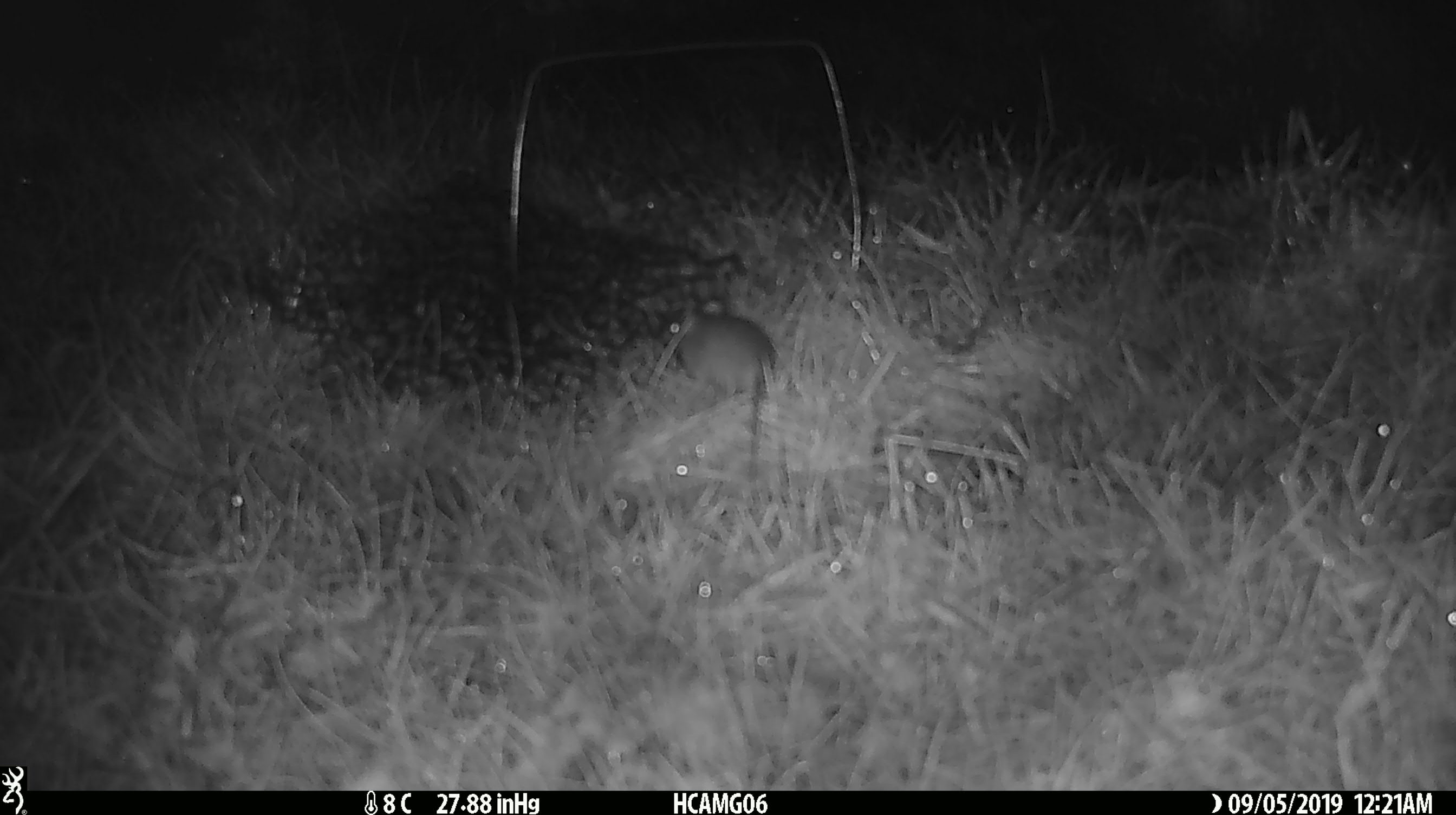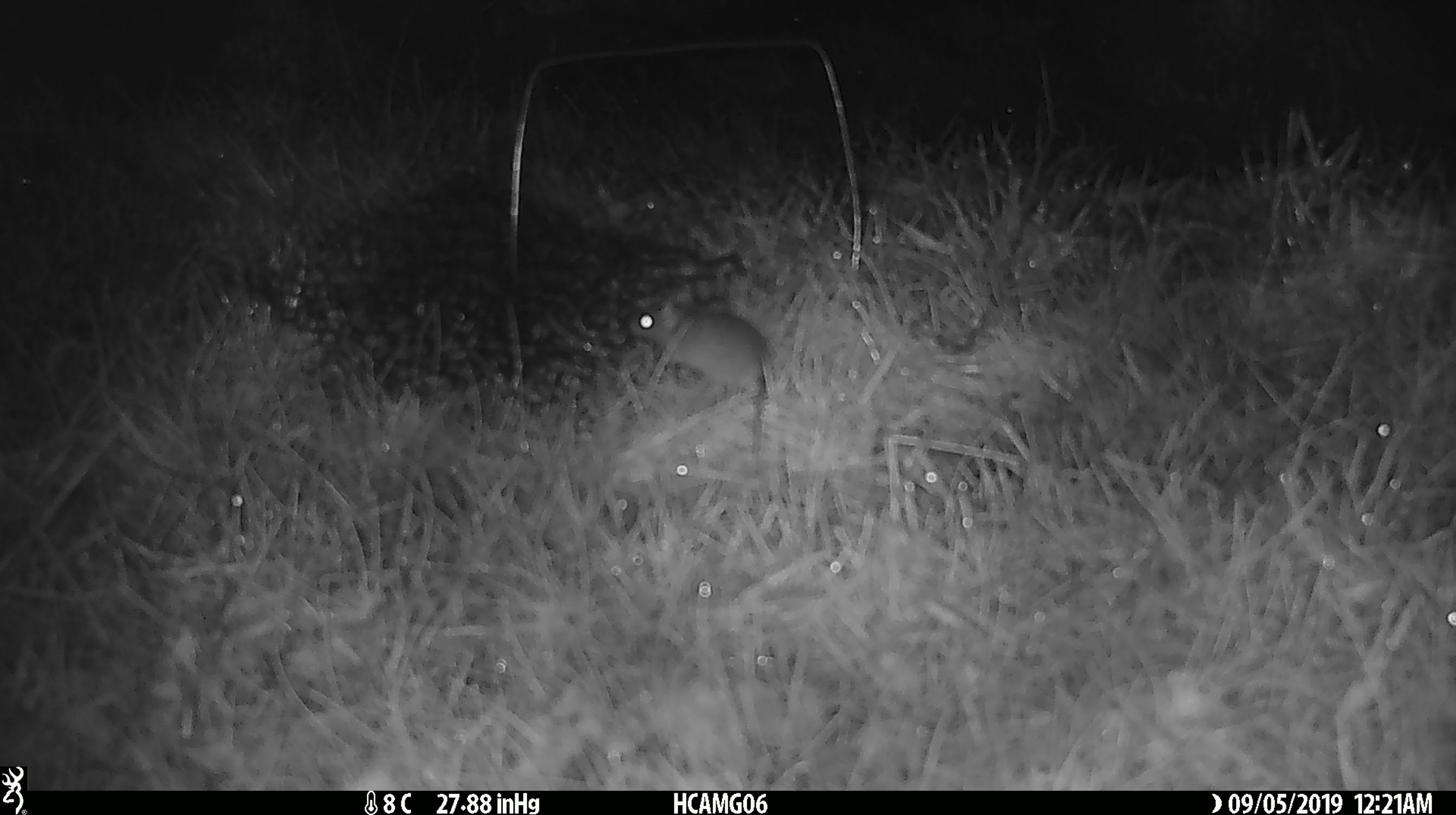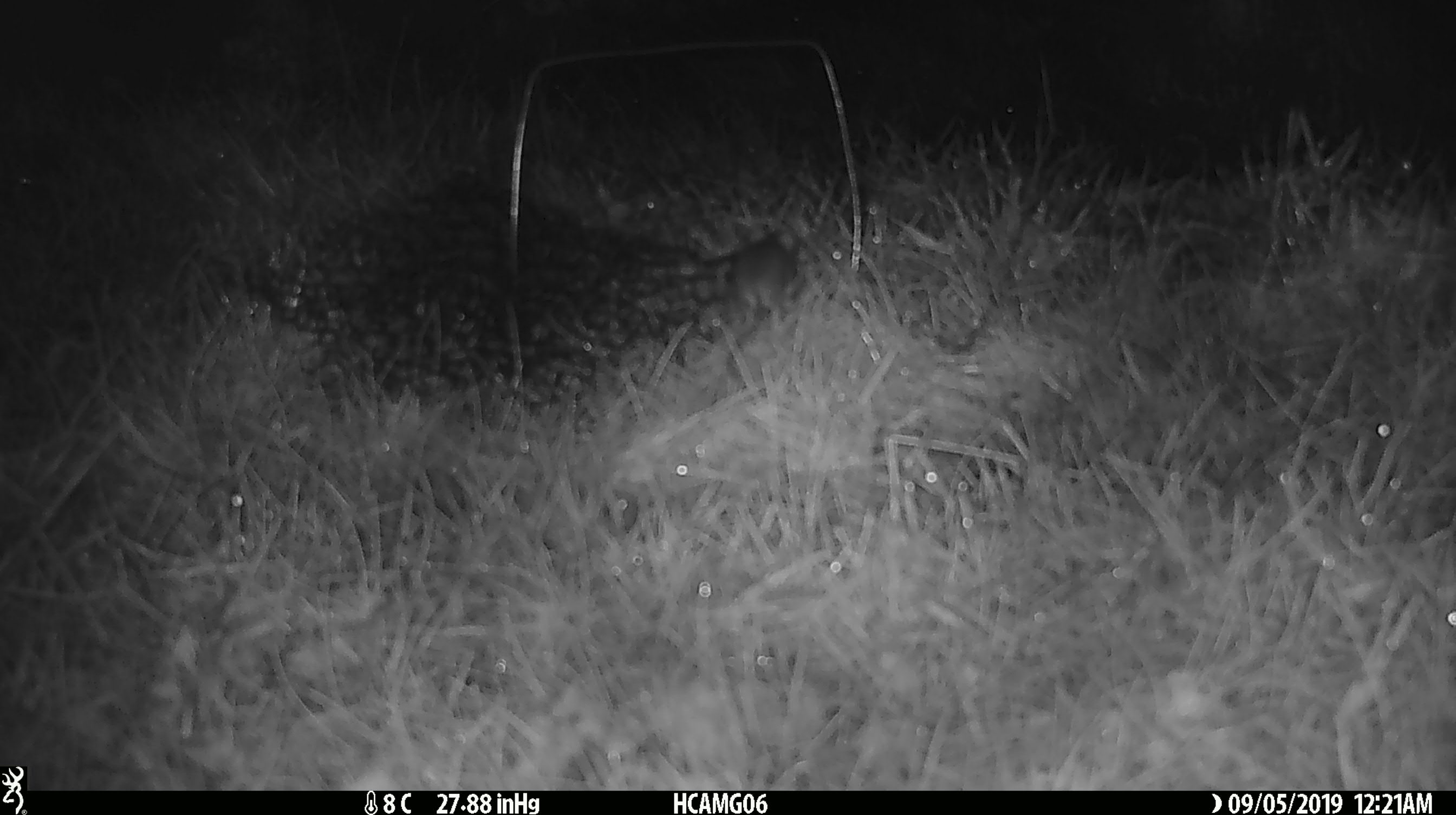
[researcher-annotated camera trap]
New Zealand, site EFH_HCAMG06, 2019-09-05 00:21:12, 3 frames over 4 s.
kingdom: Animalia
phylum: Chordata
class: Mammalia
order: Rodentia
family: Muridae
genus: Mus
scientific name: Mus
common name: mouse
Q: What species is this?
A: Mouse (Mus).